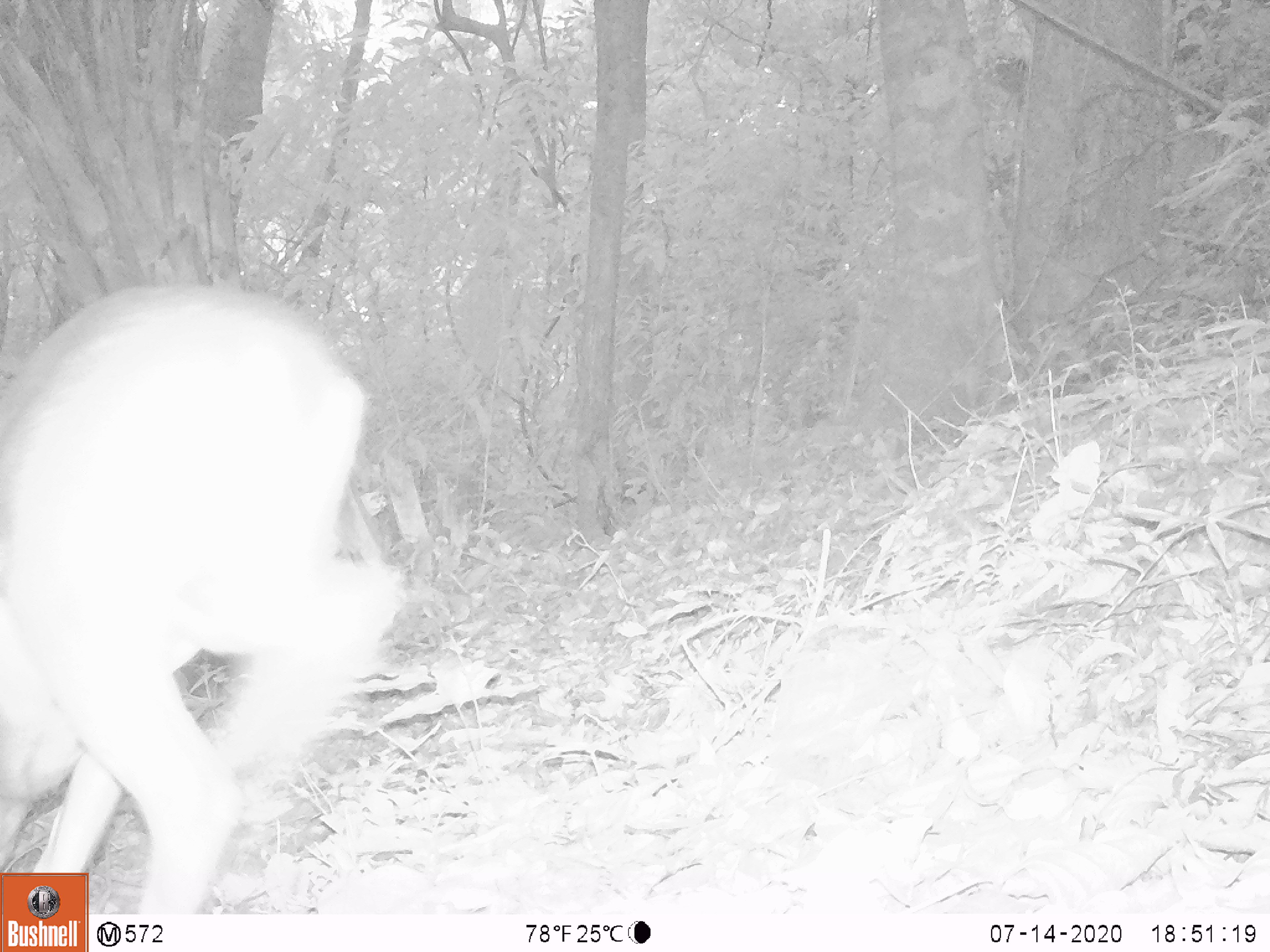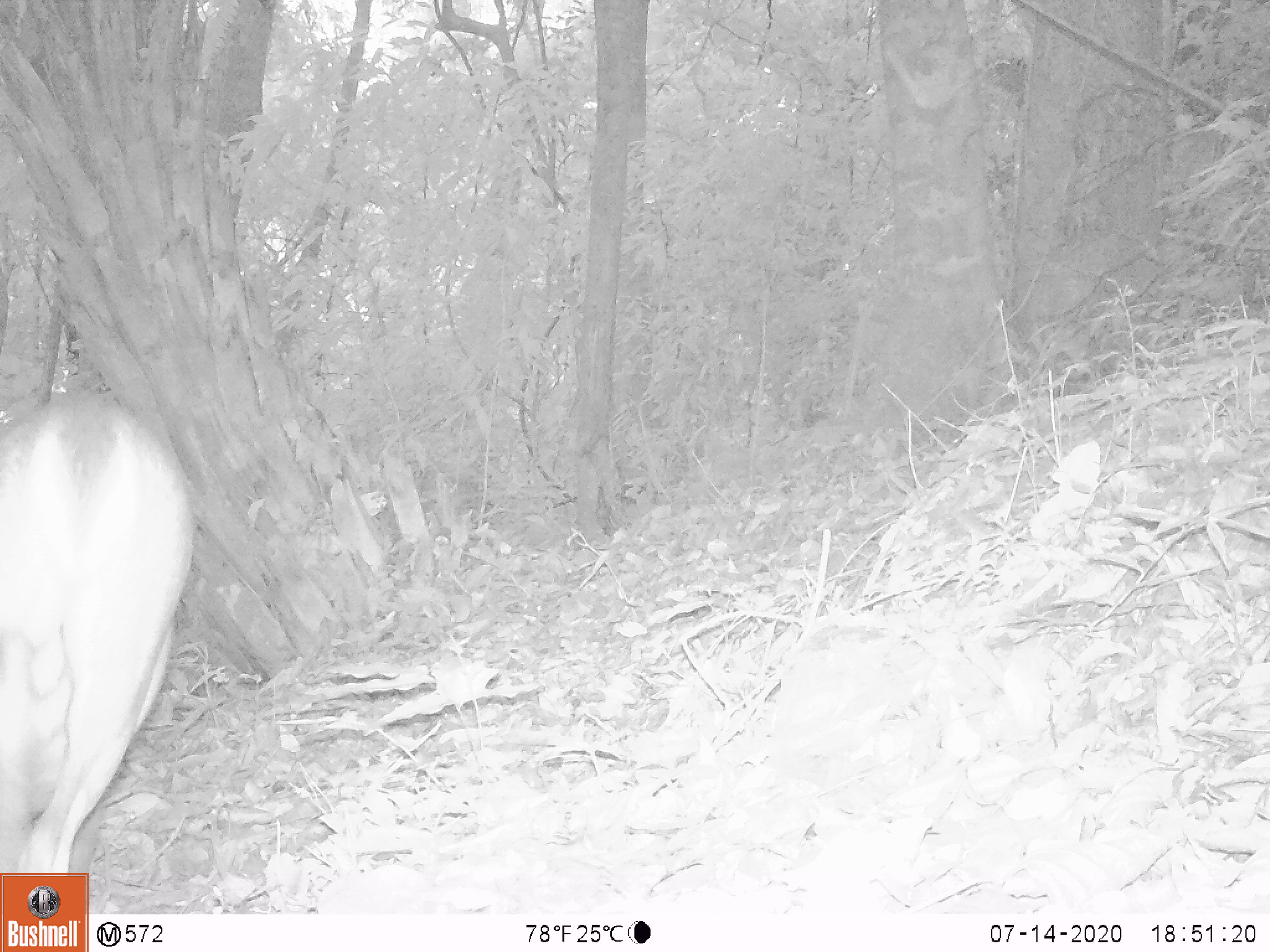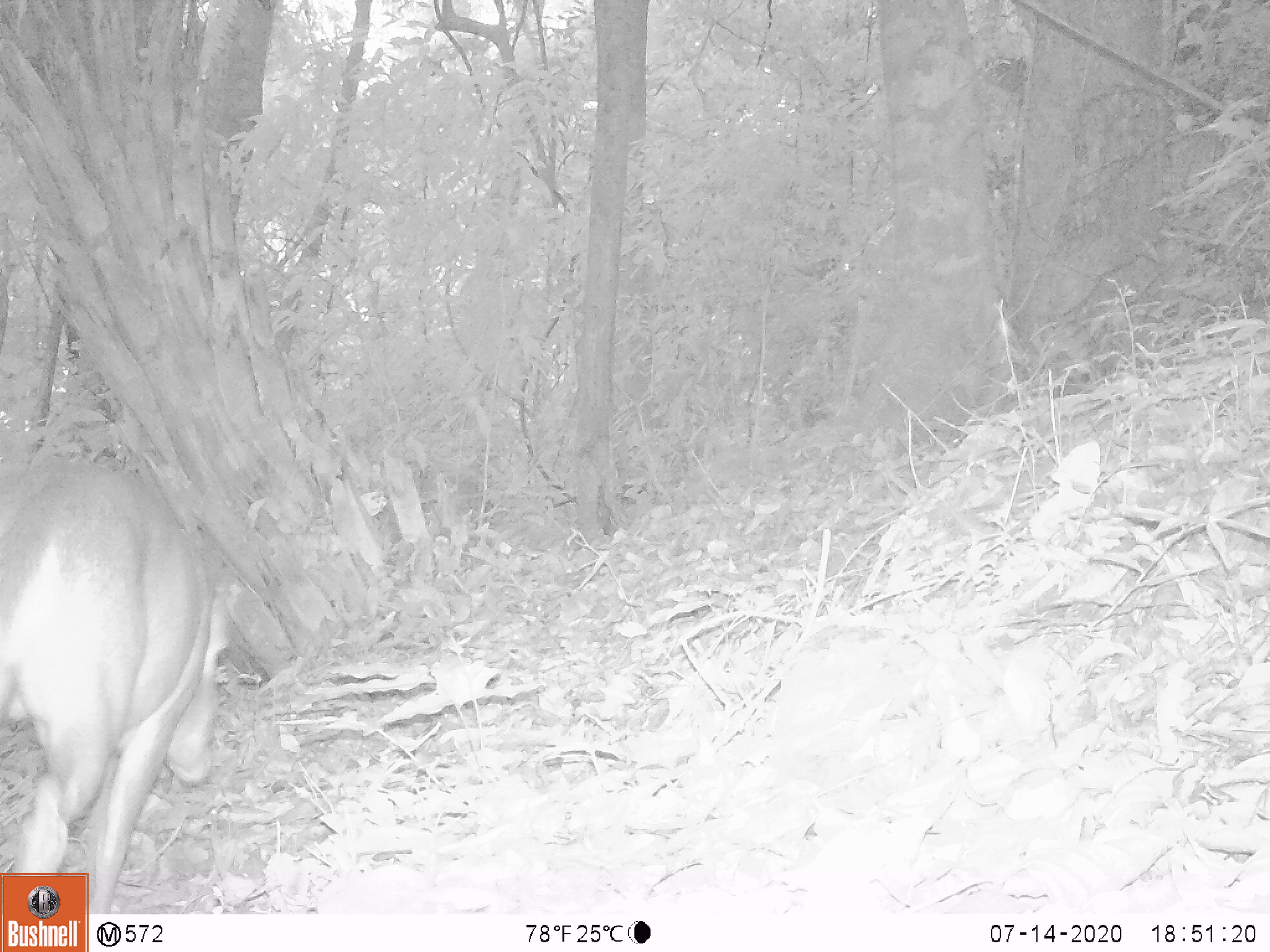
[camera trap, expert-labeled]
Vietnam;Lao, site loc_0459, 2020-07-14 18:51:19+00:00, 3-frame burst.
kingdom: Animalia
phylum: Chordata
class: Mammalia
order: Artiodactyla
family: Cervidae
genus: Muntiacus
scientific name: Muntiacus vuquangensis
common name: large-antlered muntjac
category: large antlered muntjac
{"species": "large antlered muntjac (large-antlered muntjac) (Muntiacus vuquangensis)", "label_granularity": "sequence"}